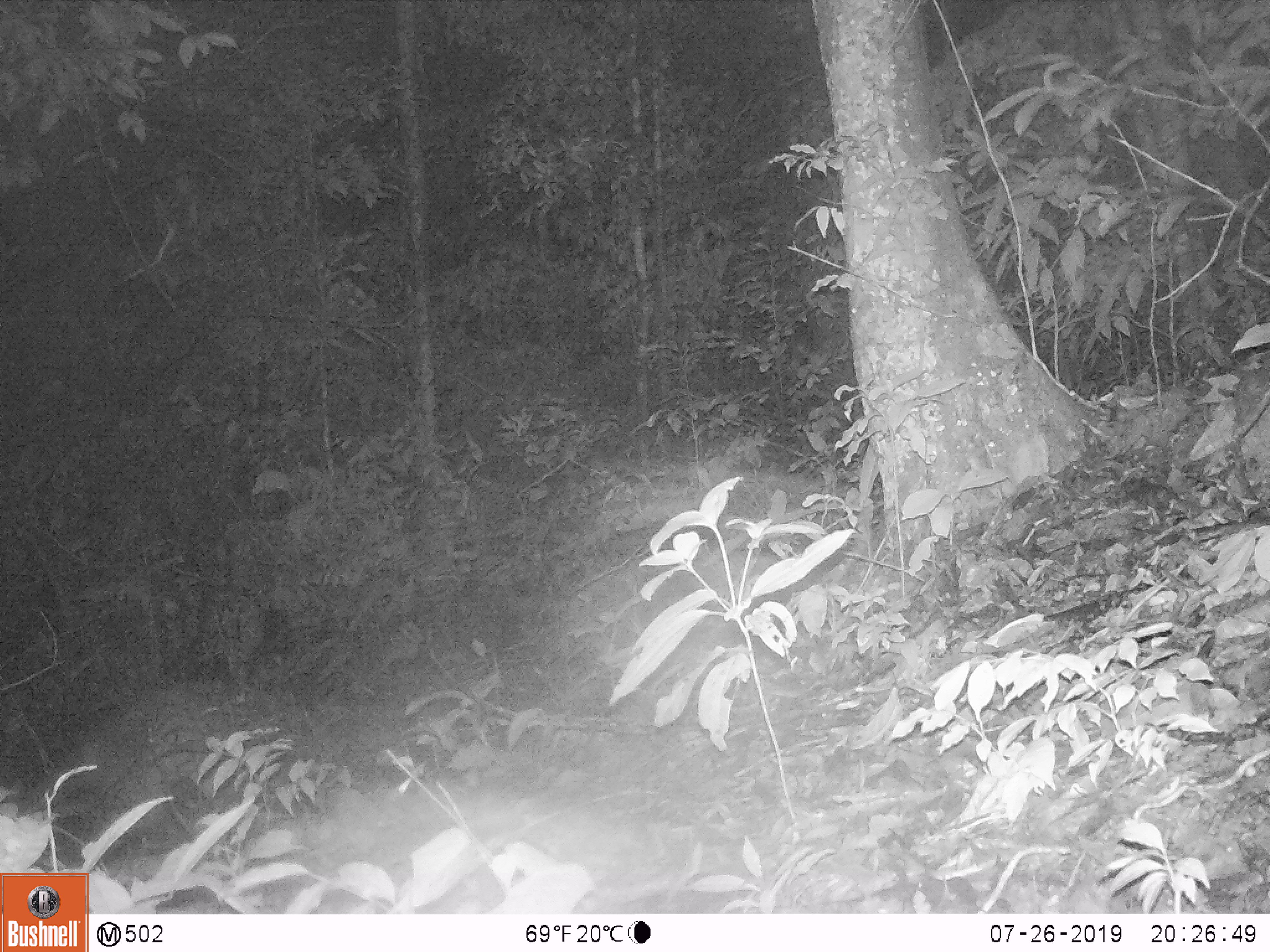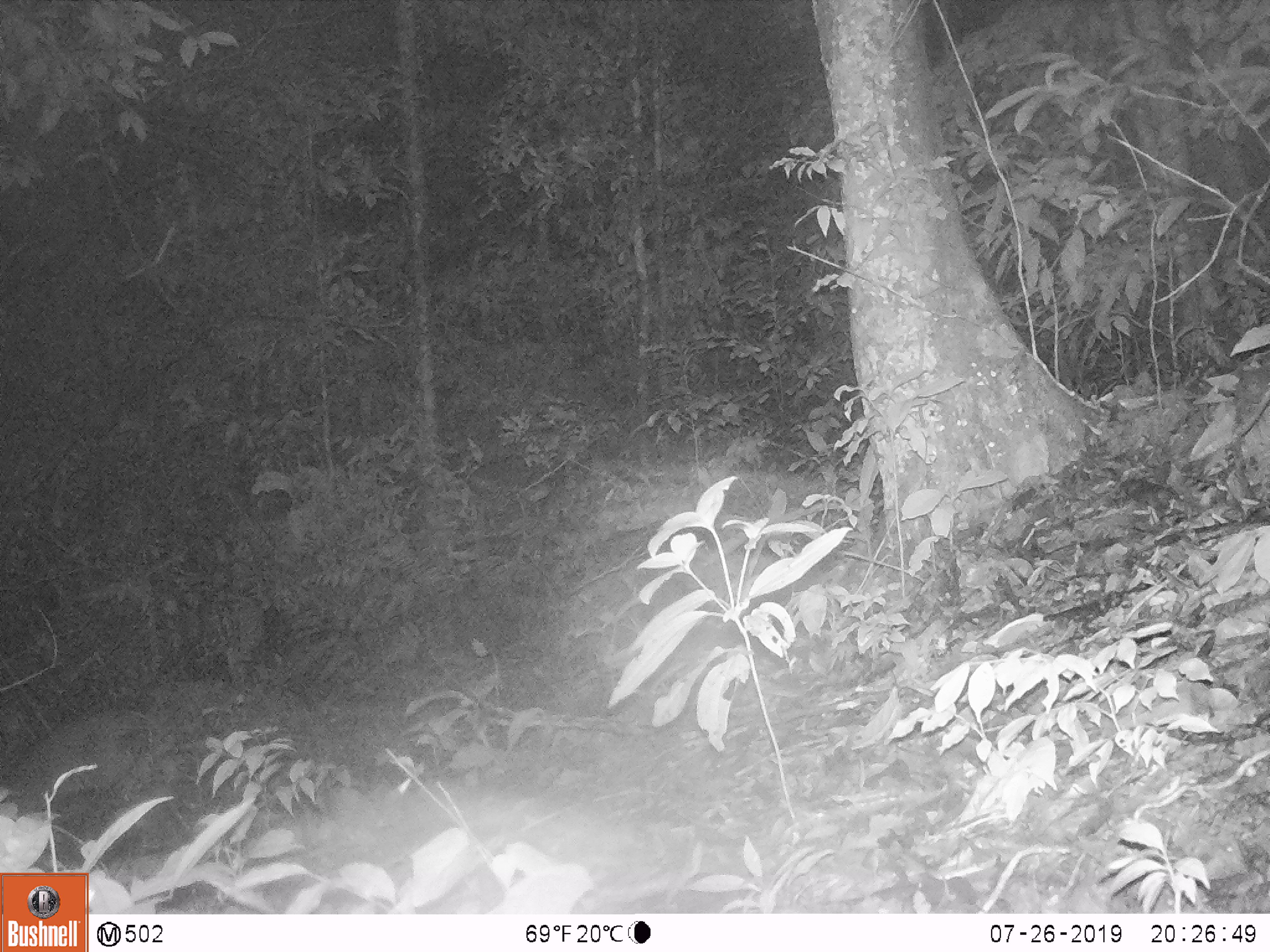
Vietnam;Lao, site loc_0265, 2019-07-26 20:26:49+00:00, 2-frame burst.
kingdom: Animalia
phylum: Chordata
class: Mammalia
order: Artiodactyla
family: Cervidae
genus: Muntiacus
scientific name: Muntiacus vuquangensis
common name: large-antlered muntjac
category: large antlered muntjac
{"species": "large antlered muntjac (large-antlered muntjac) (Muntiacus vuquangensis)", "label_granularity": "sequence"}